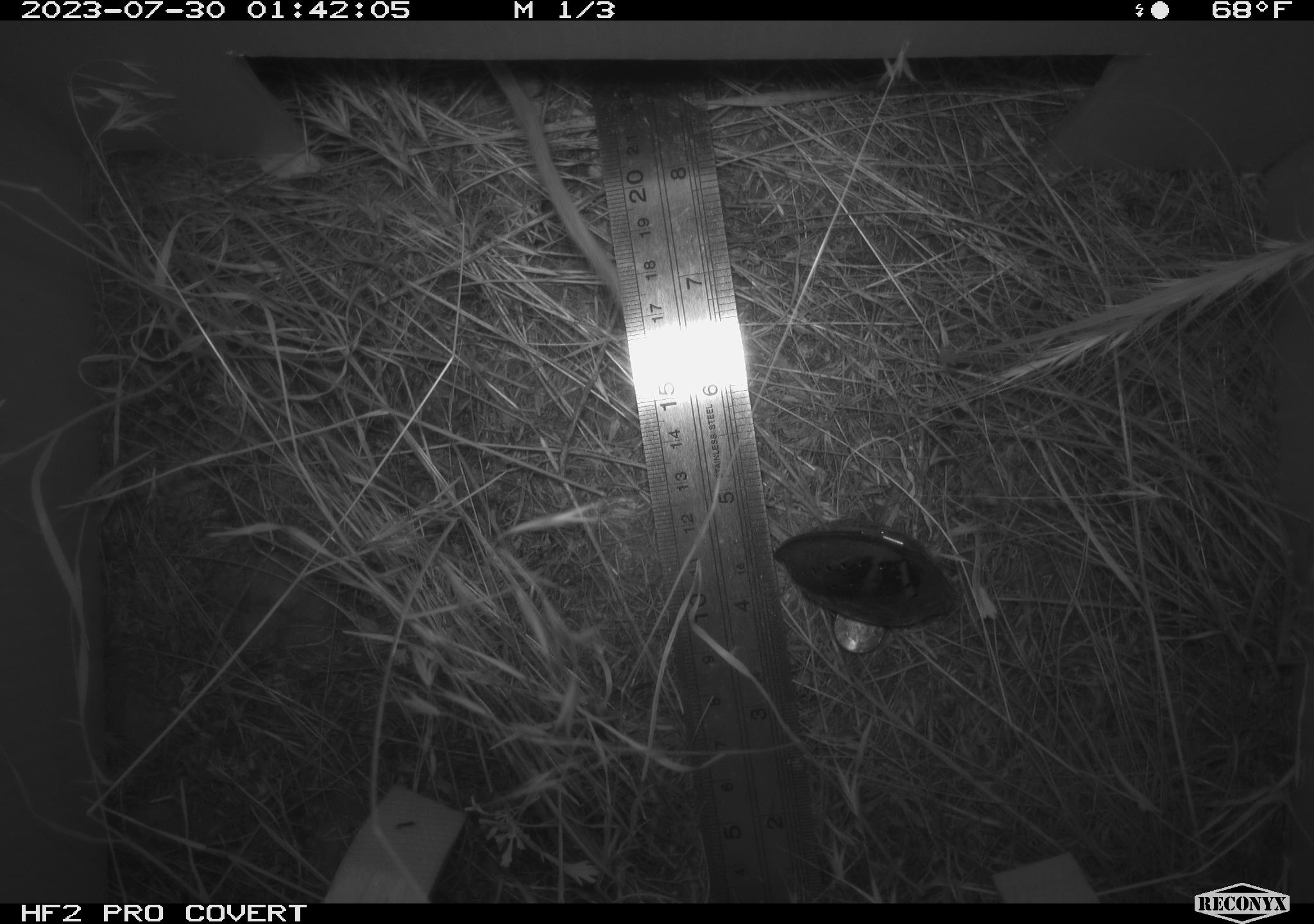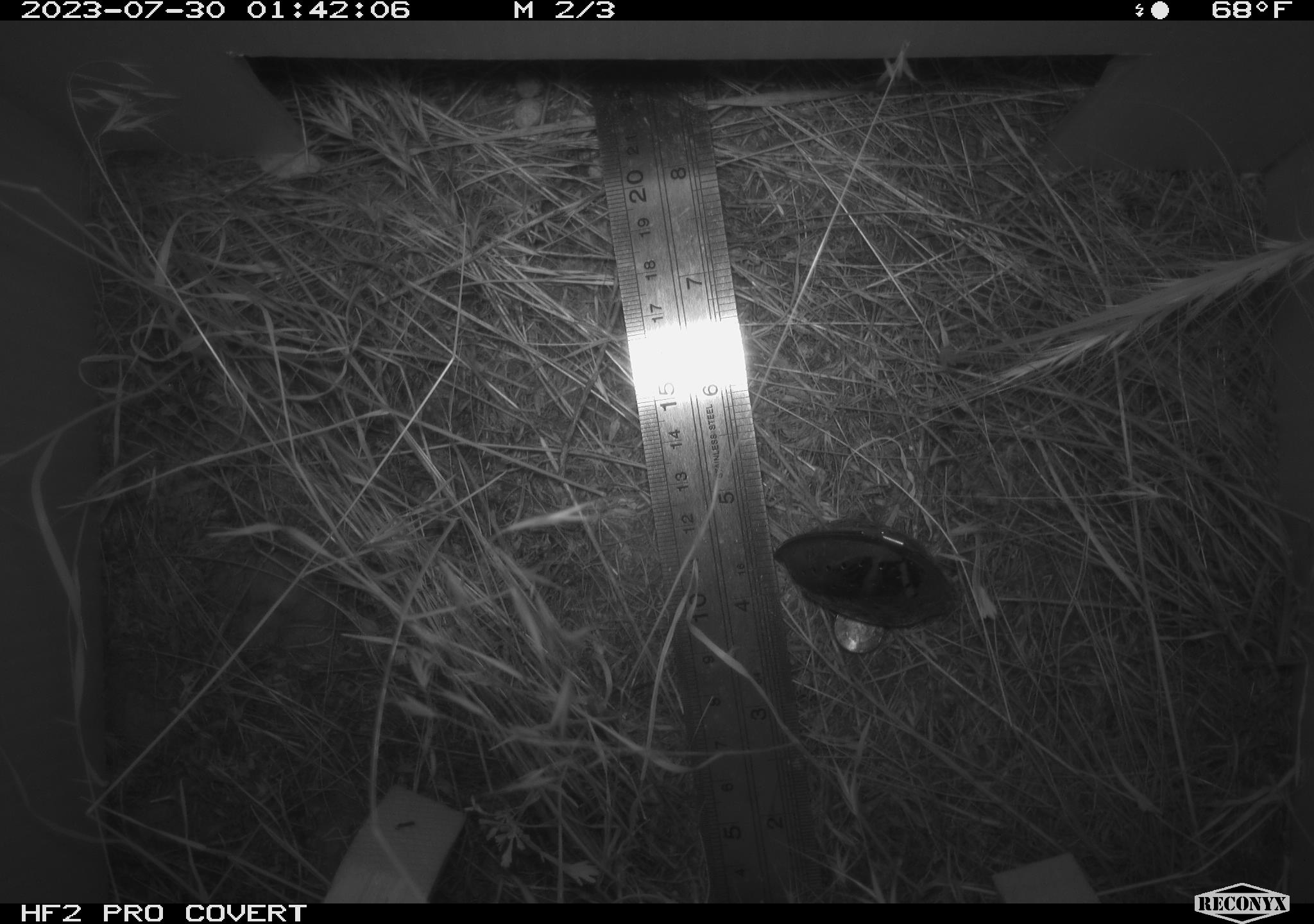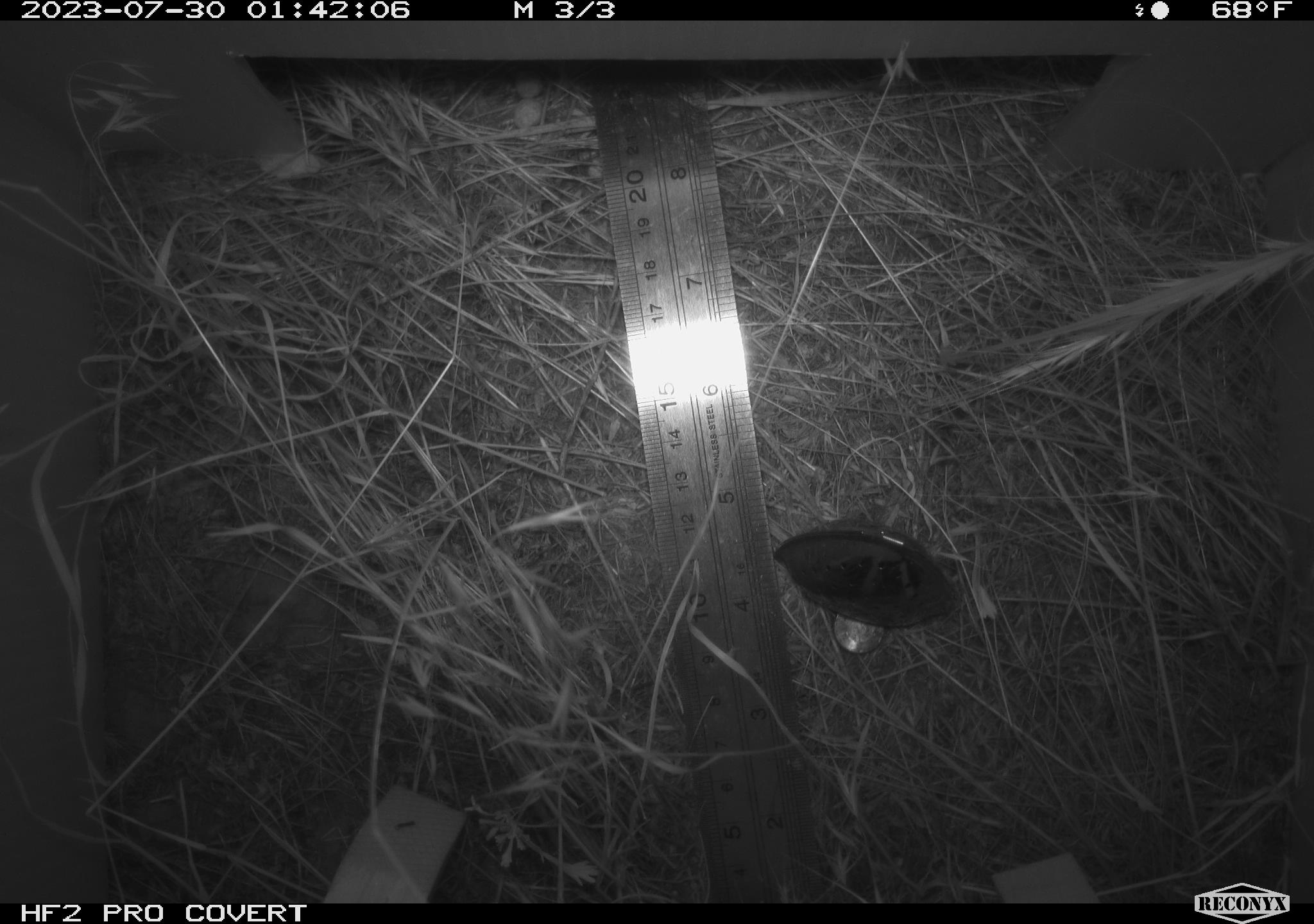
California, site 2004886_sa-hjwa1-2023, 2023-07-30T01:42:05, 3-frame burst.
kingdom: Animalia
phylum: Chordata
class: Mammalia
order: Rodentia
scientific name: Rodentia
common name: mouse species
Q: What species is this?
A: Mouse species (Rodentia).